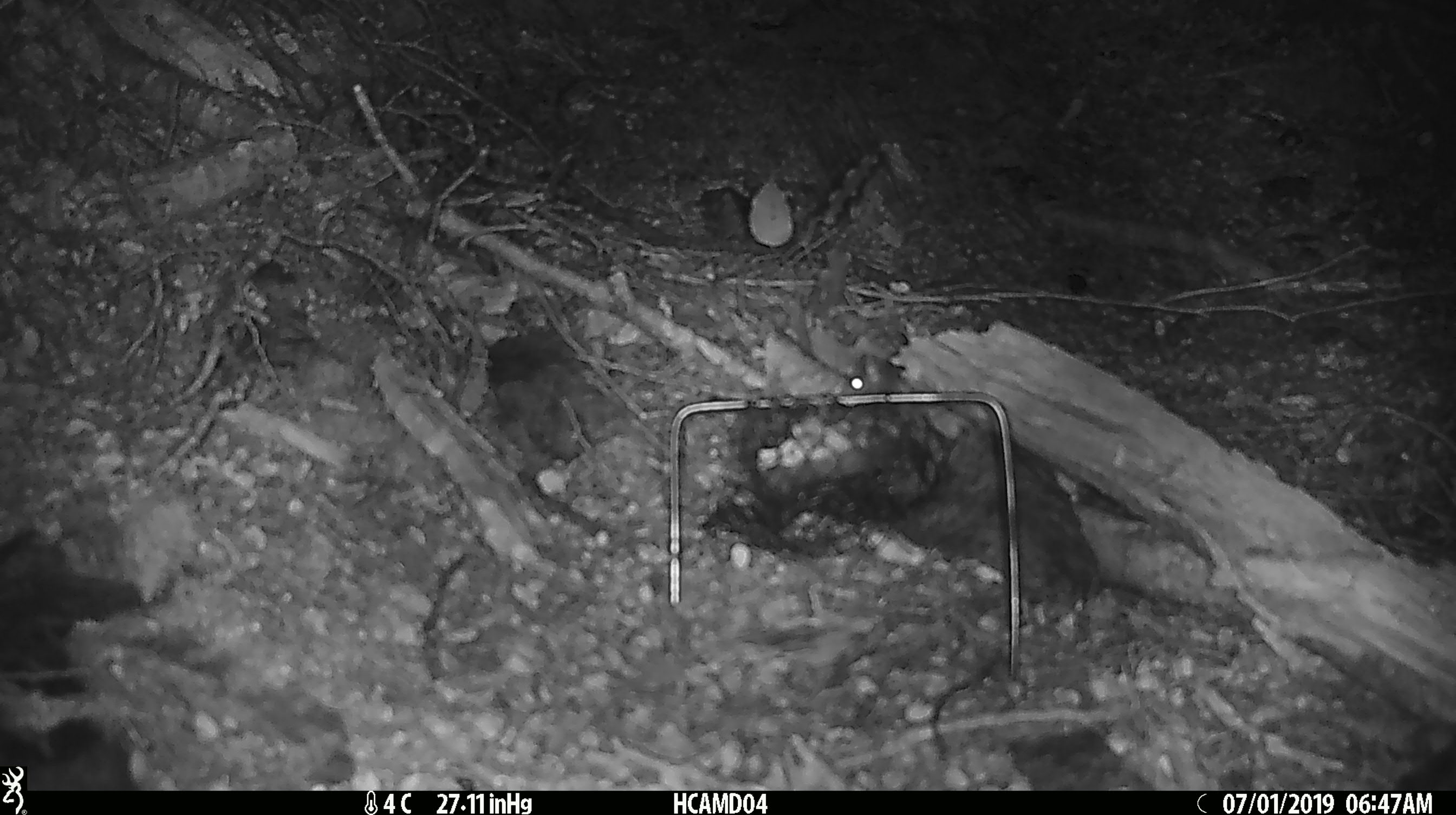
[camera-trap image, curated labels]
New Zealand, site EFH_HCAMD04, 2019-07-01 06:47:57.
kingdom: Animalia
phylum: Chordata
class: Mammalia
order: Rodentia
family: Muridae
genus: Mus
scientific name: Mus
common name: mouse